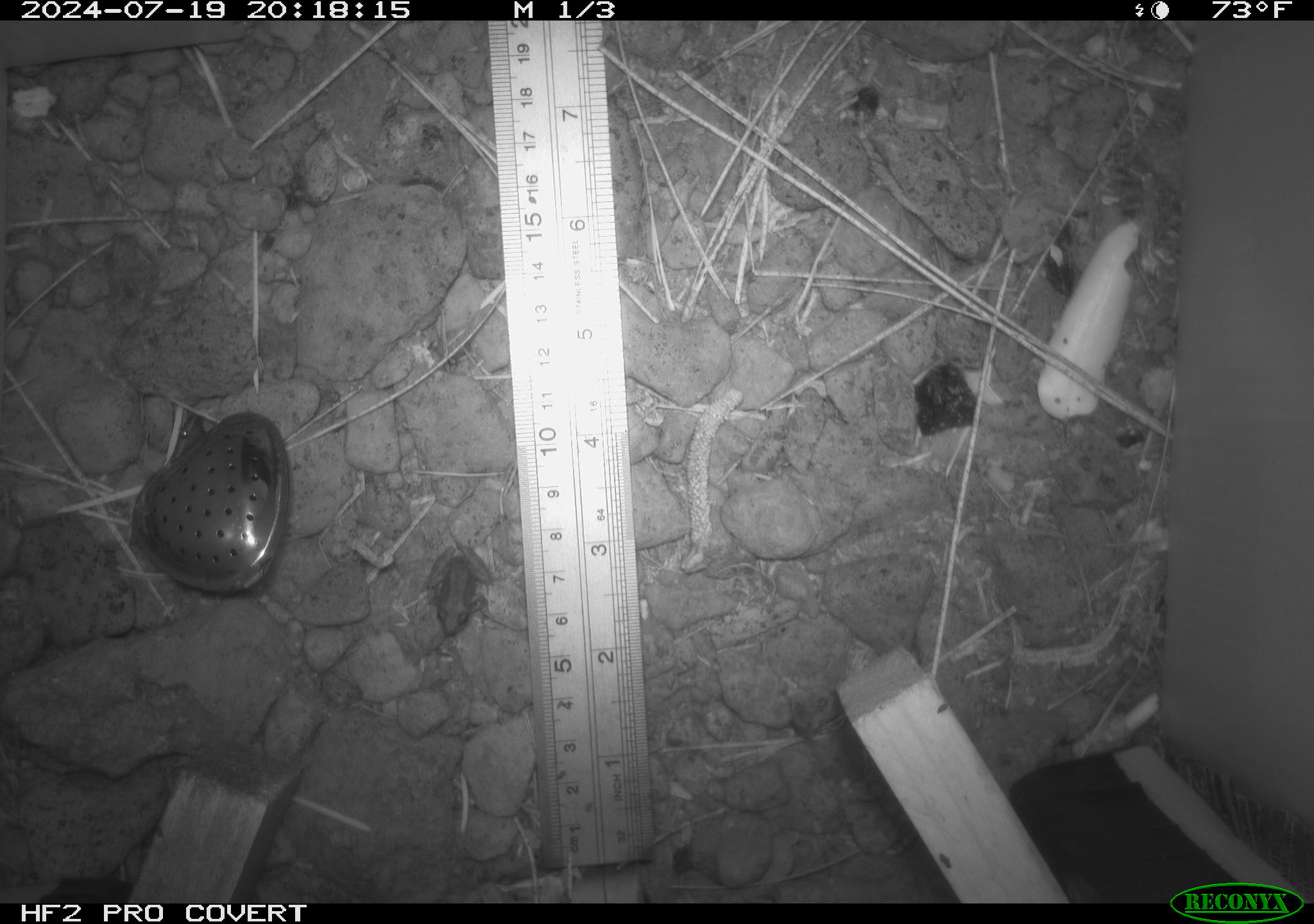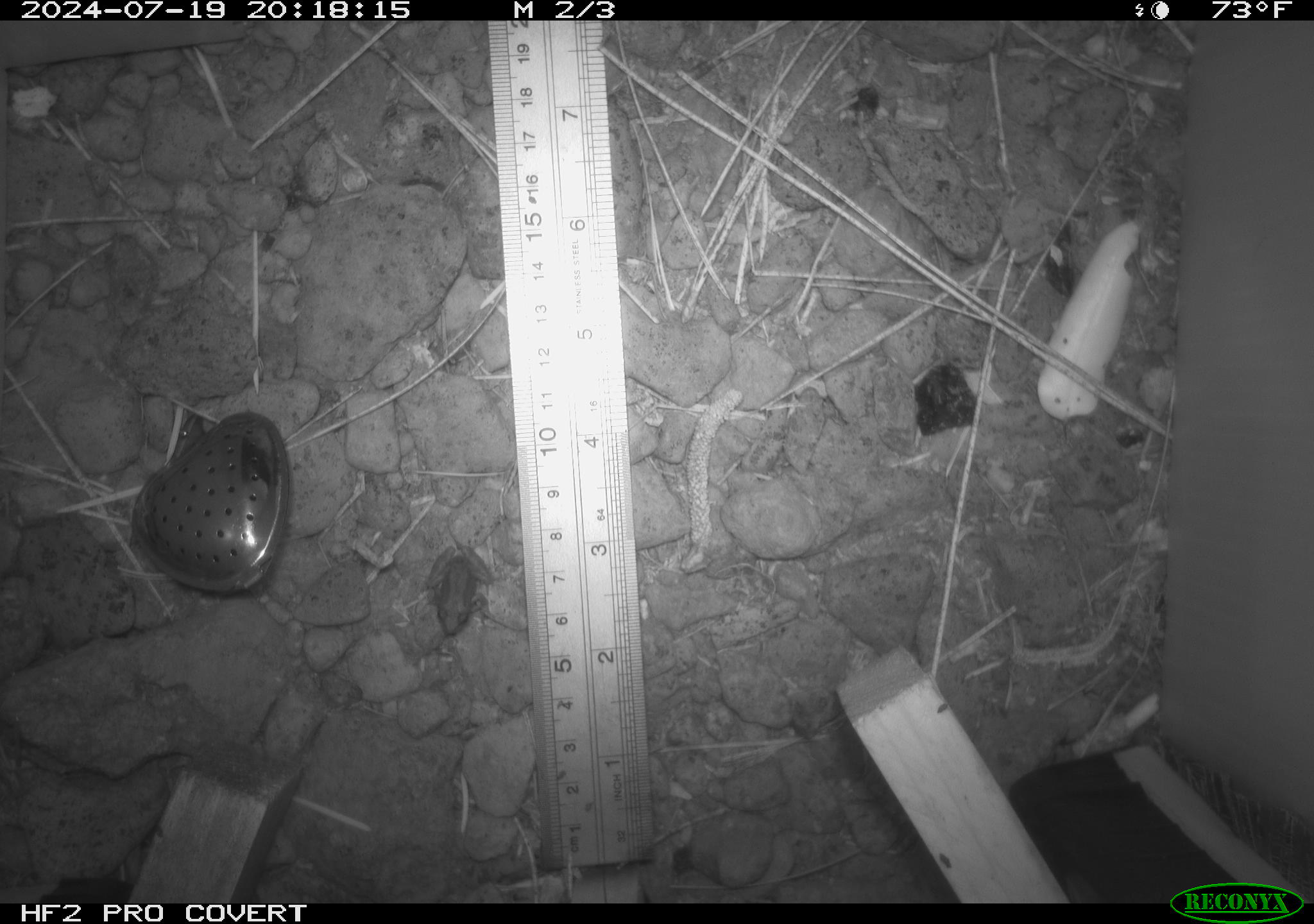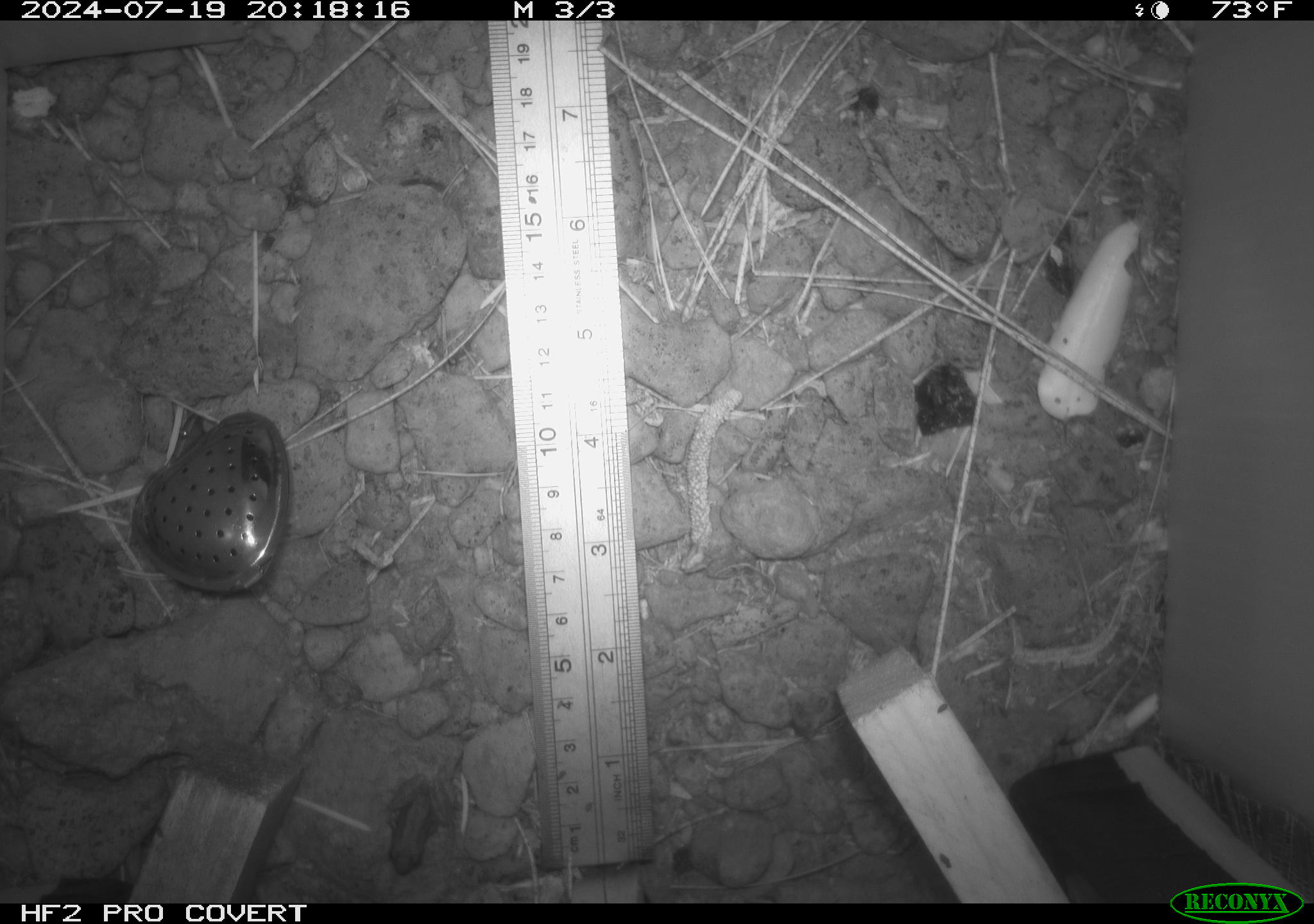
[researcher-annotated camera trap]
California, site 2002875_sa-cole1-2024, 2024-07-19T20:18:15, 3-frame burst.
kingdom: Animalia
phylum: Chordata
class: Amphibia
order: Anura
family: Hylidae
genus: Pseudacris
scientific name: Pseudacris regilla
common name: sierran treefrog